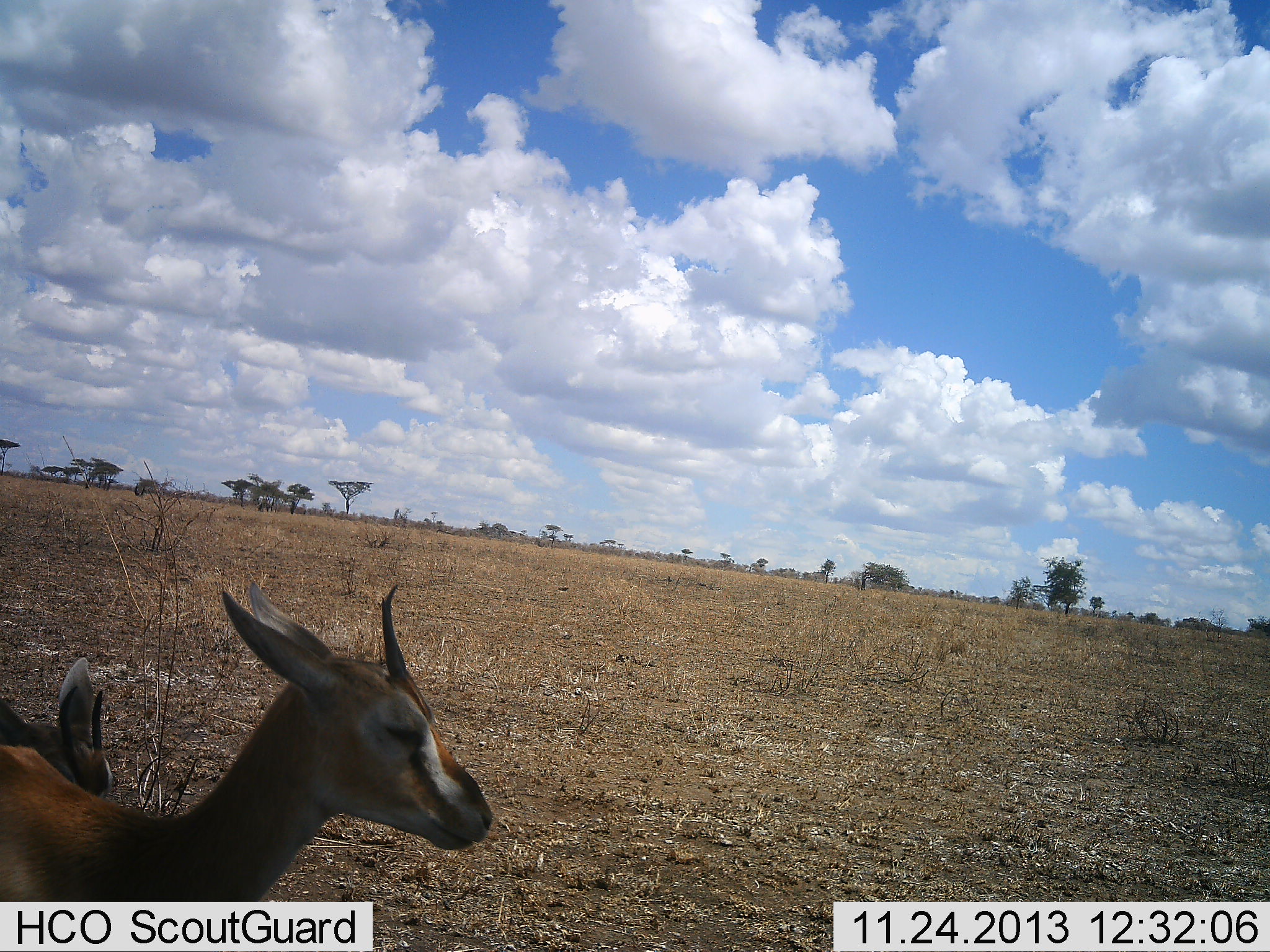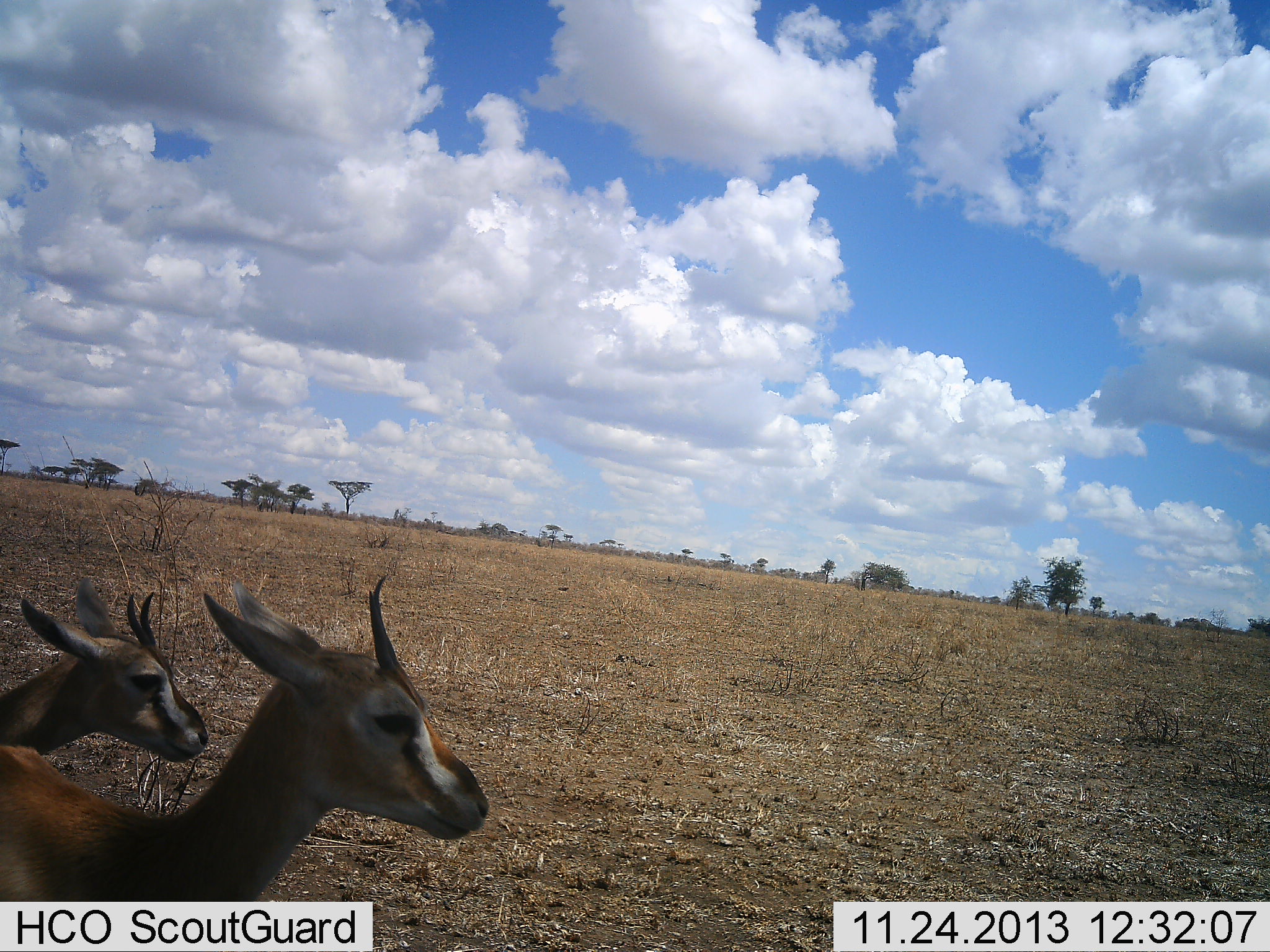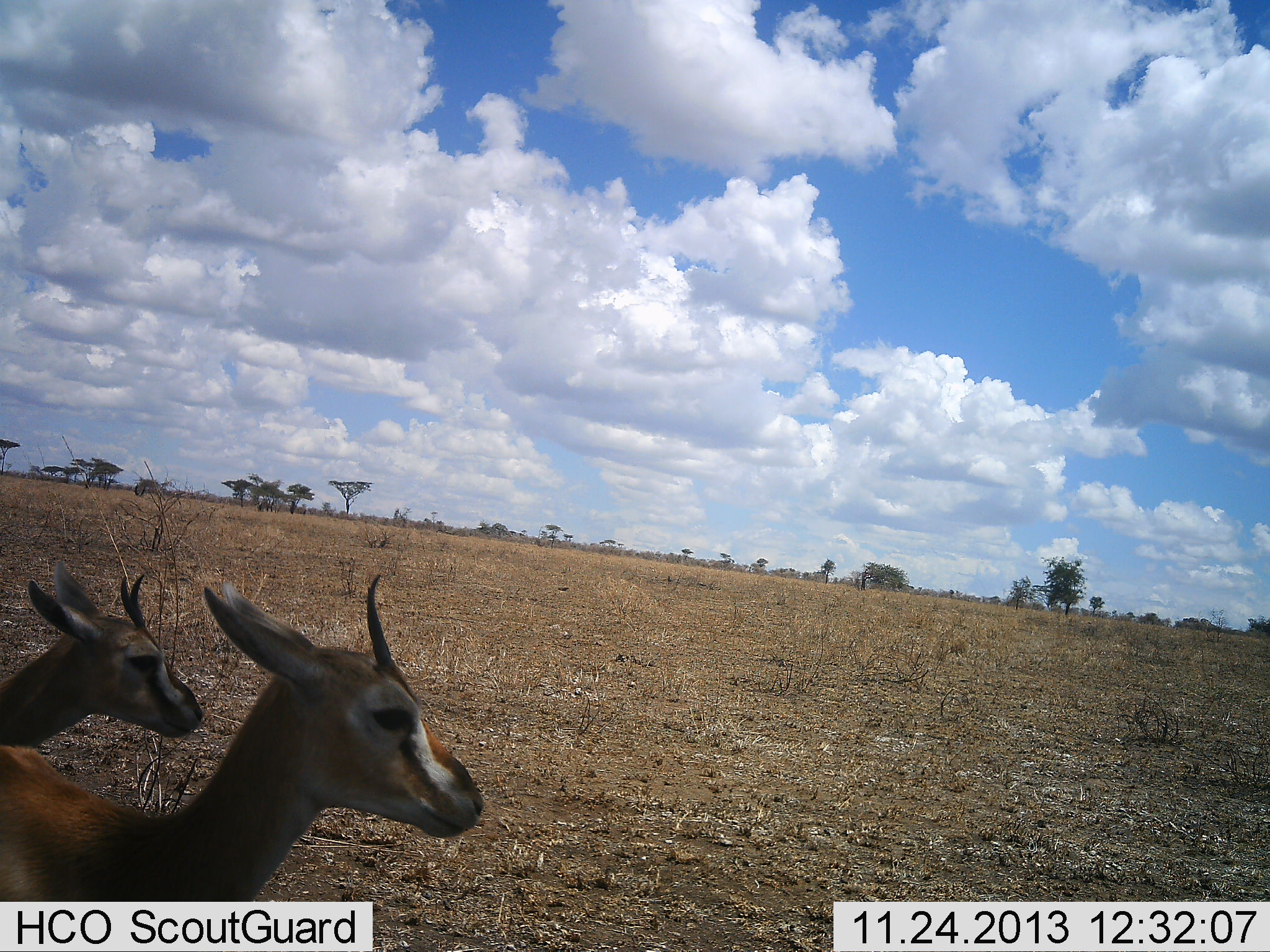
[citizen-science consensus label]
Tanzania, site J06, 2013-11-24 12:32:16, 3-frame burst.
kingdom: Animalia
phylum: Chordata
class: Mammalia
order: Artiodactyla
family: Bovidae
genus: Eudorcas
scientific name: Eudorcas thomsonii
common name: thomson's gazelle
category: gazellethomsons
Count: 2.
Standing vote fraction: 90%.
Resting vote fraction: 0%.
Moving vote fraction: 10%.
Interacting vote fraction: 0%.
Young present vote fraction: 0%.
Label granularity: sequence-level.